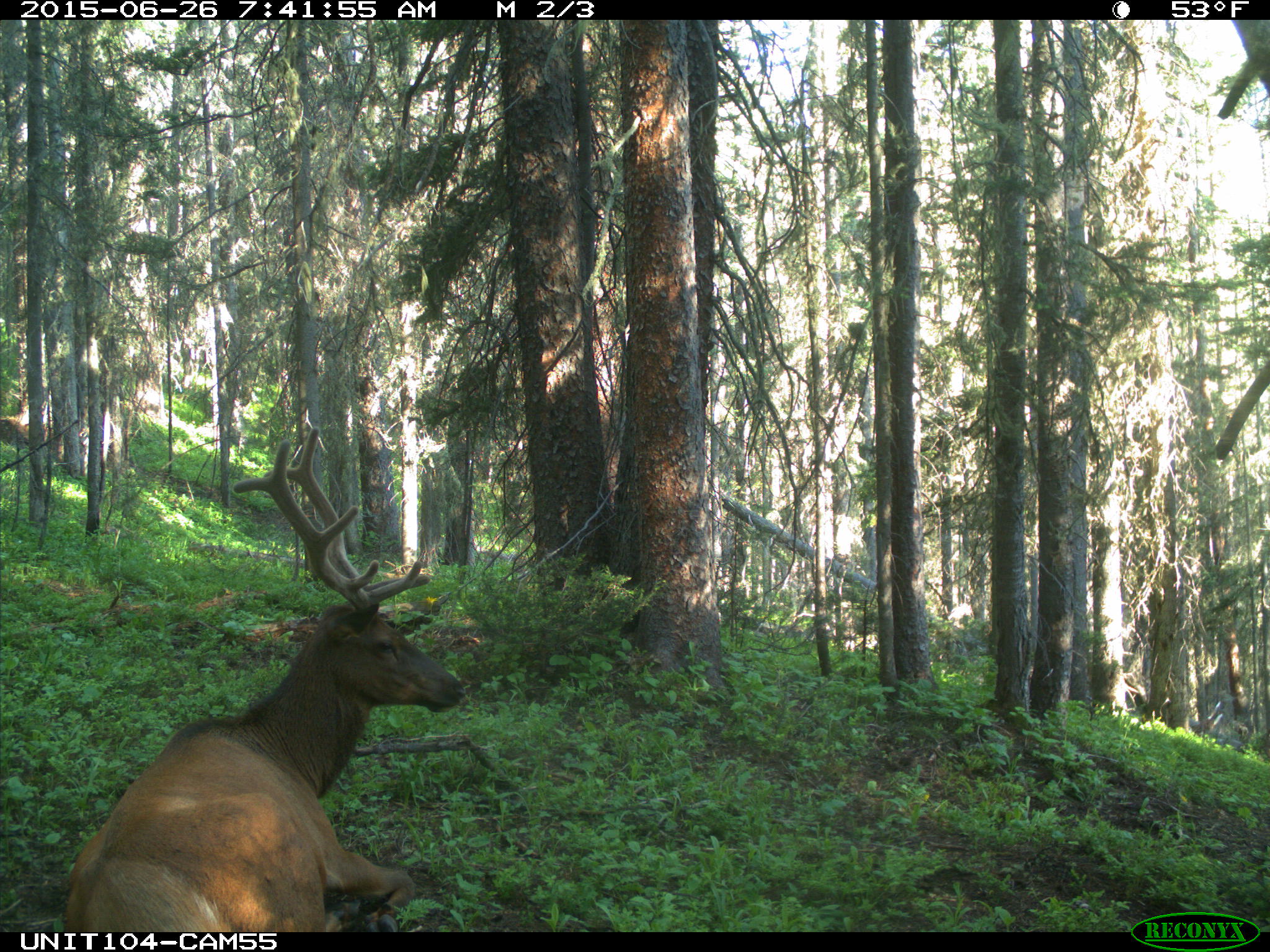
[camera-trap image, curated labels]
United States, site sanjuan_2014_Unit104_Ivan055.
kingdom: Animalia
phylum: Chordata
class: Mammalia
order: Artiodactyla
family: Cervidae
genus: Cervus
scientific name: Cervus elaphus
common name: red deer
Cervus elaphus (red deer).